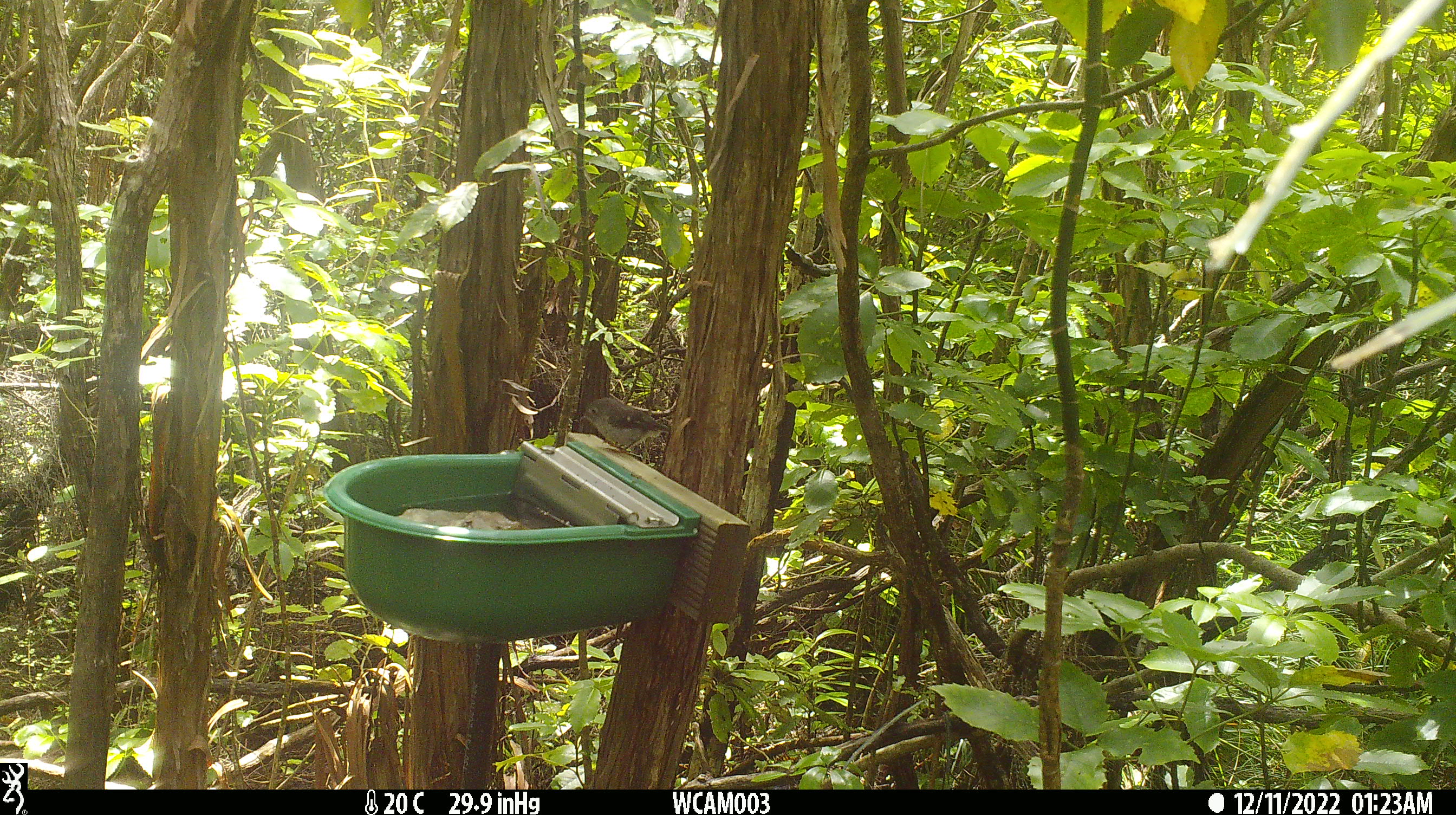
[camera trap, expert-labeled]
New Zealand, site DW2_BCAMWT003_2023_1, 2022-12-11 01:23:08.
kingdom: Animalia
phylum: Chordata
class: Aves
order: Passeriformes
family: Petroicidae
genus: Petroica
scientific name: Petroica macrocephala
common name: tomtit